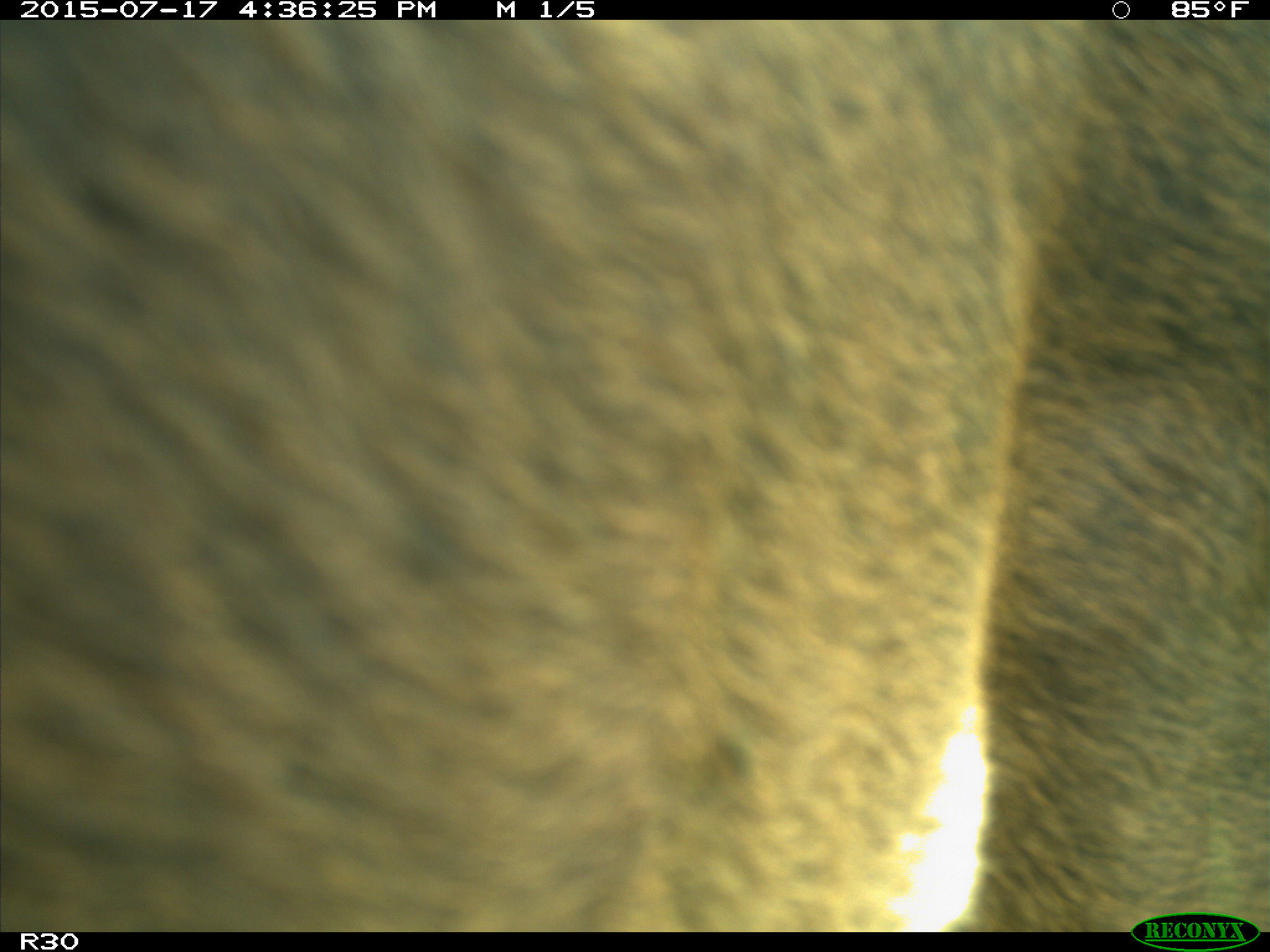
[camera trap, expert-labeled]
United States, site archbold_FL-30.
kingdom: Animalia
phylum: Chordata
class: Mammalia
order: Artiodactyla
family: Bovidae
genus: Bos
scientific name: Bos taurus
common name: domestic cow